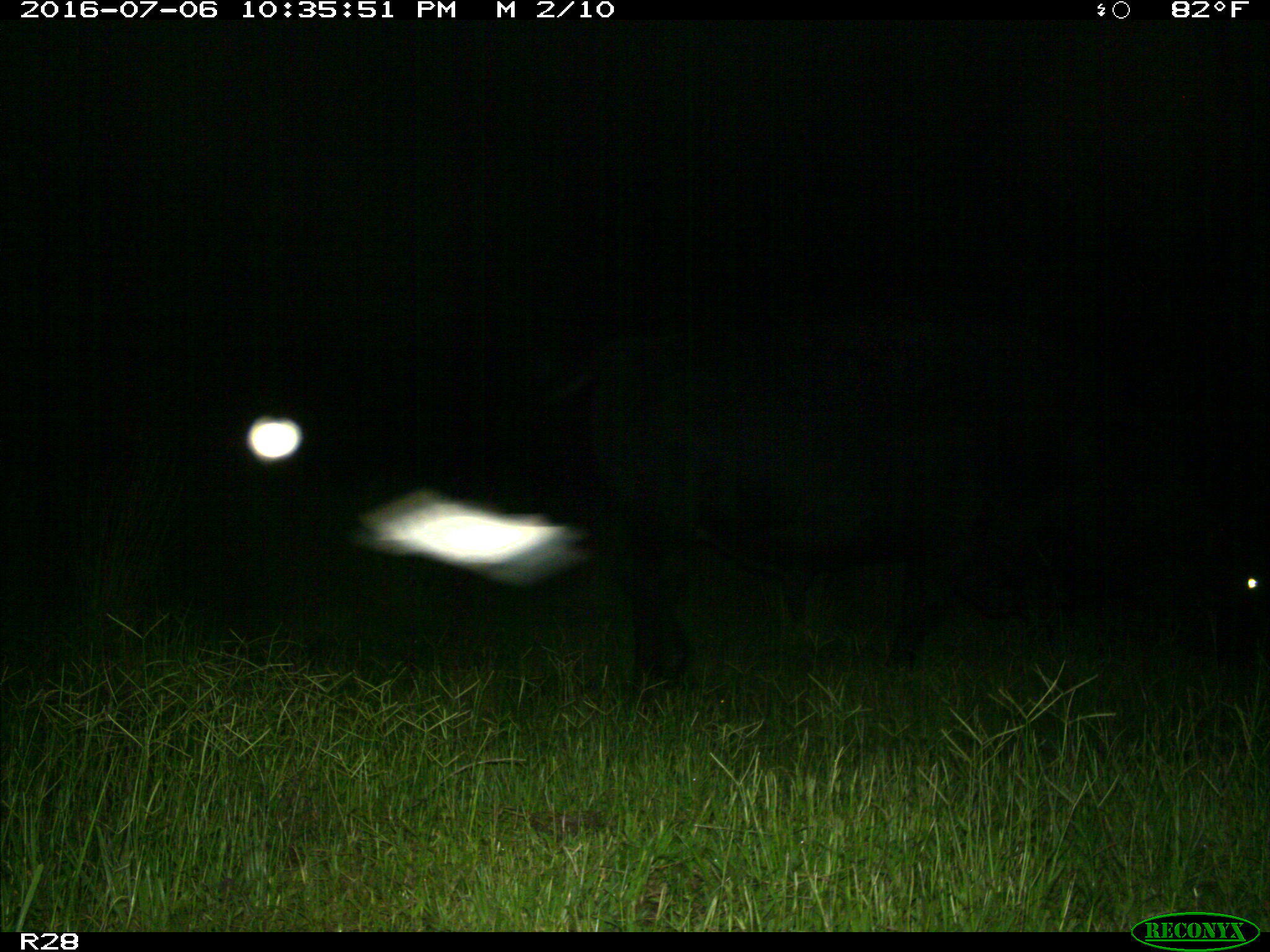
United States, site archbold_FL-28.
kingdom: Animalia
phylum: Chordata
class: Mammalia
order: Artiodactyla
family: Bovidae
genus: Bos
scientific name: Bos taurus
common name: domestic cow